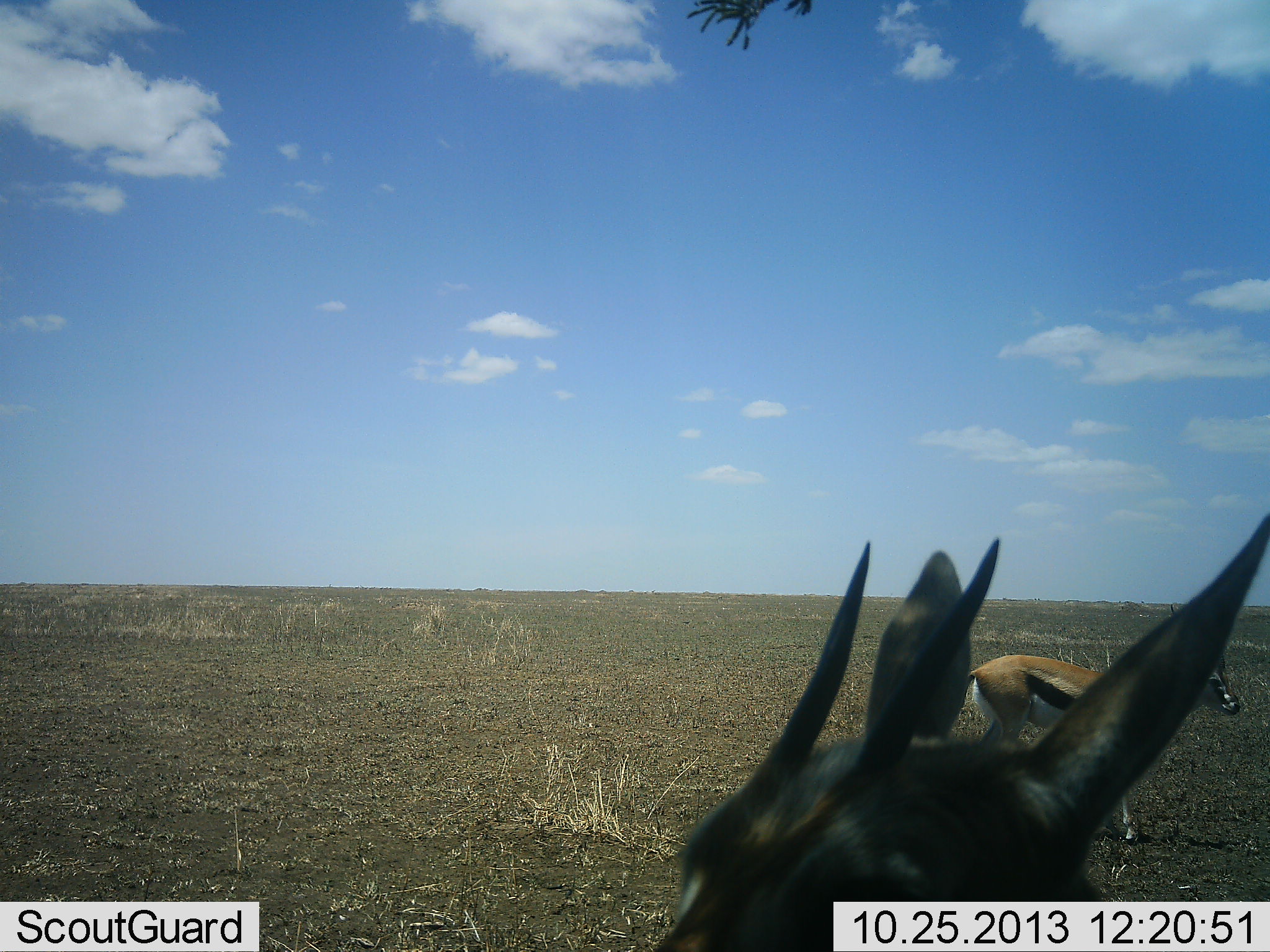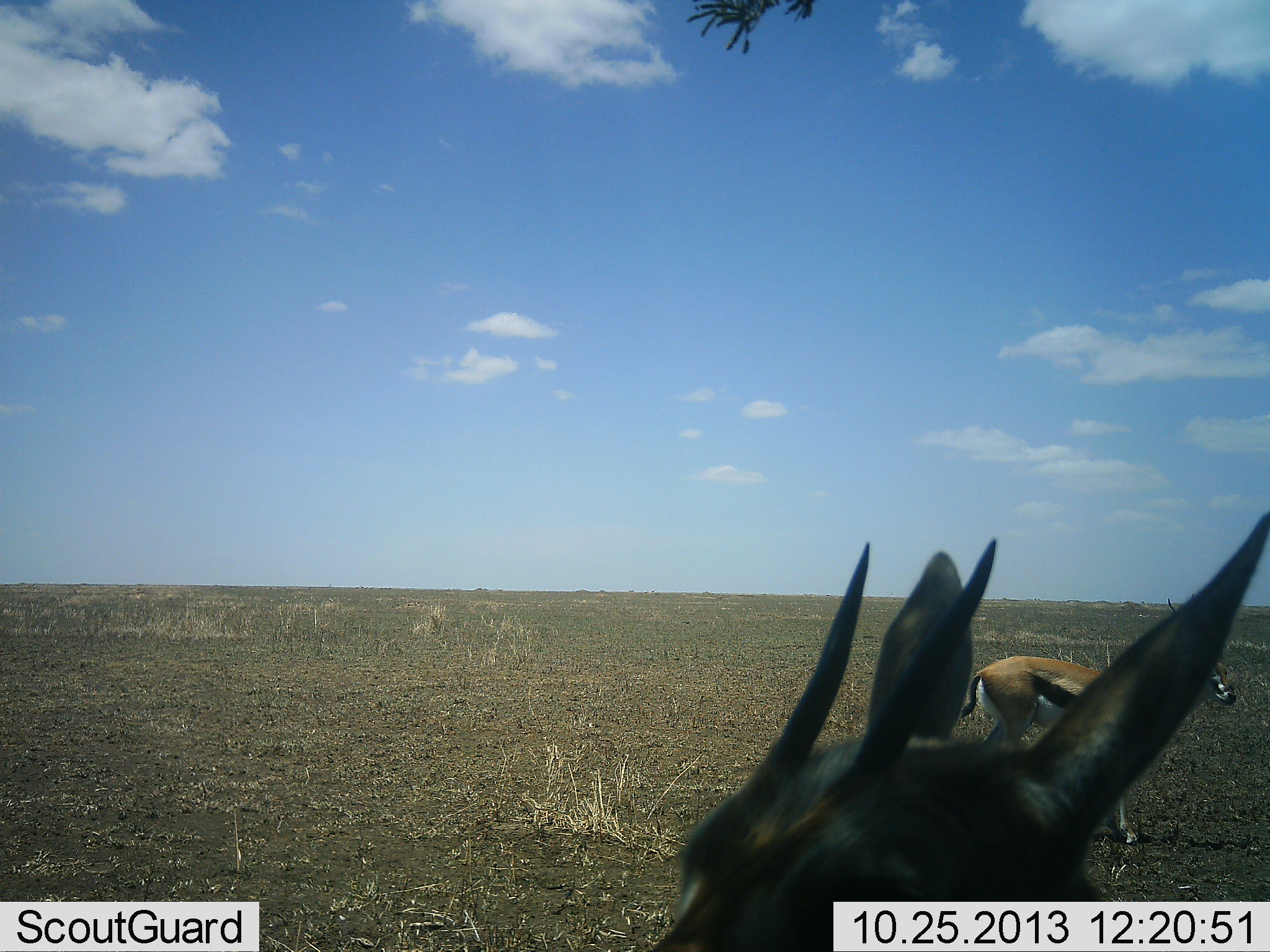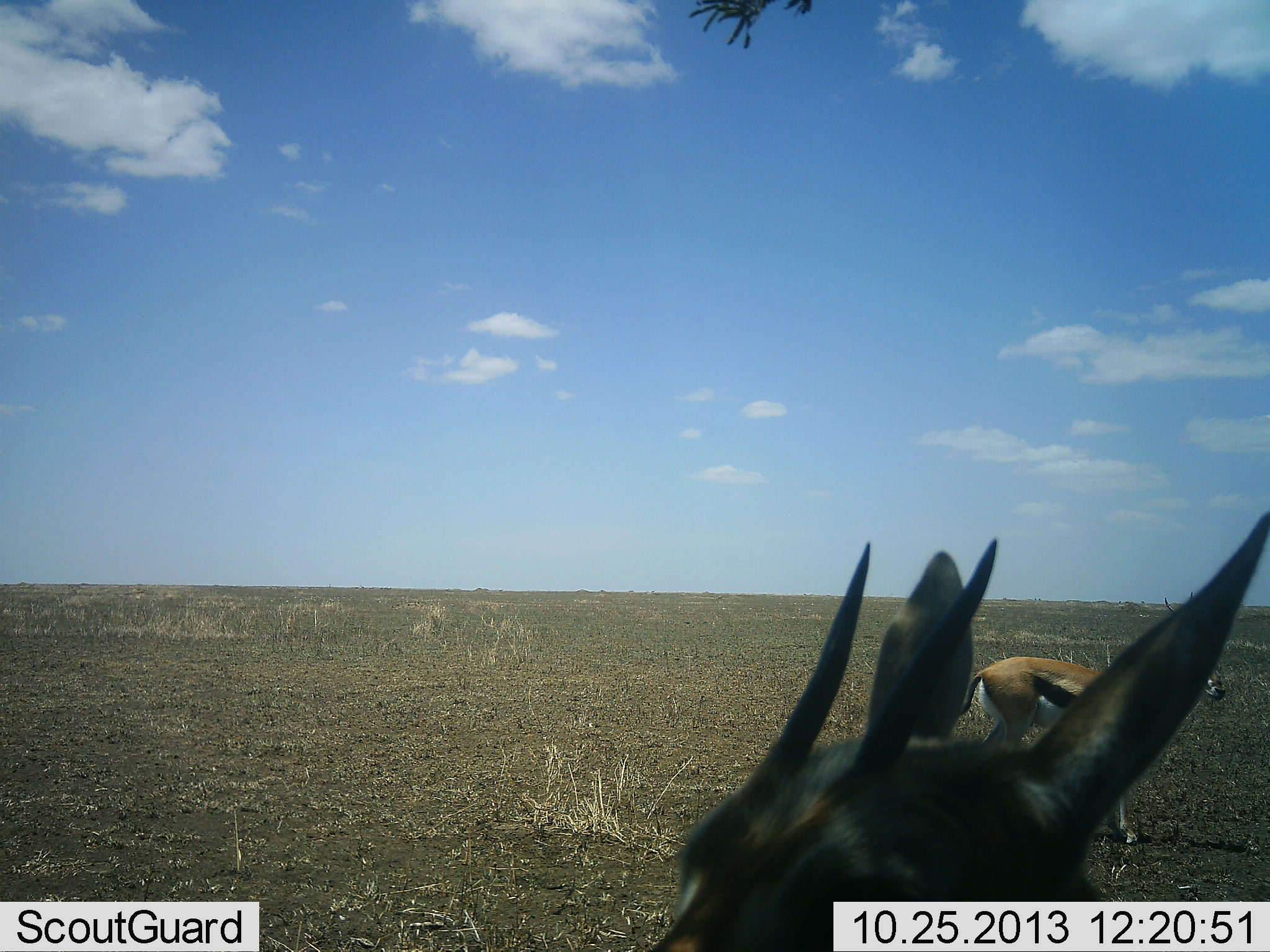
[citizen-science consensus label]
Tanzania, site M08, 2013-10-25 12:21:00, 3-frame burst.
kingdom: Animalia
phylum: Chordata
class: Mammalia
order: Artiodactyla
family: Bovidae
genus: Eudorcas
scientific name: Eudorcas thomsonii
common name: thomson's gazelle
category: gazellethomsons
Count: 2.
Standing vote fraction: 84%.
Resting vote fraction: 5%.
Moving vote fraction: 11%.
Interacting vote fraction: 0%.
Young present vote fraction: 0%.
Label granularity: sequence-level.